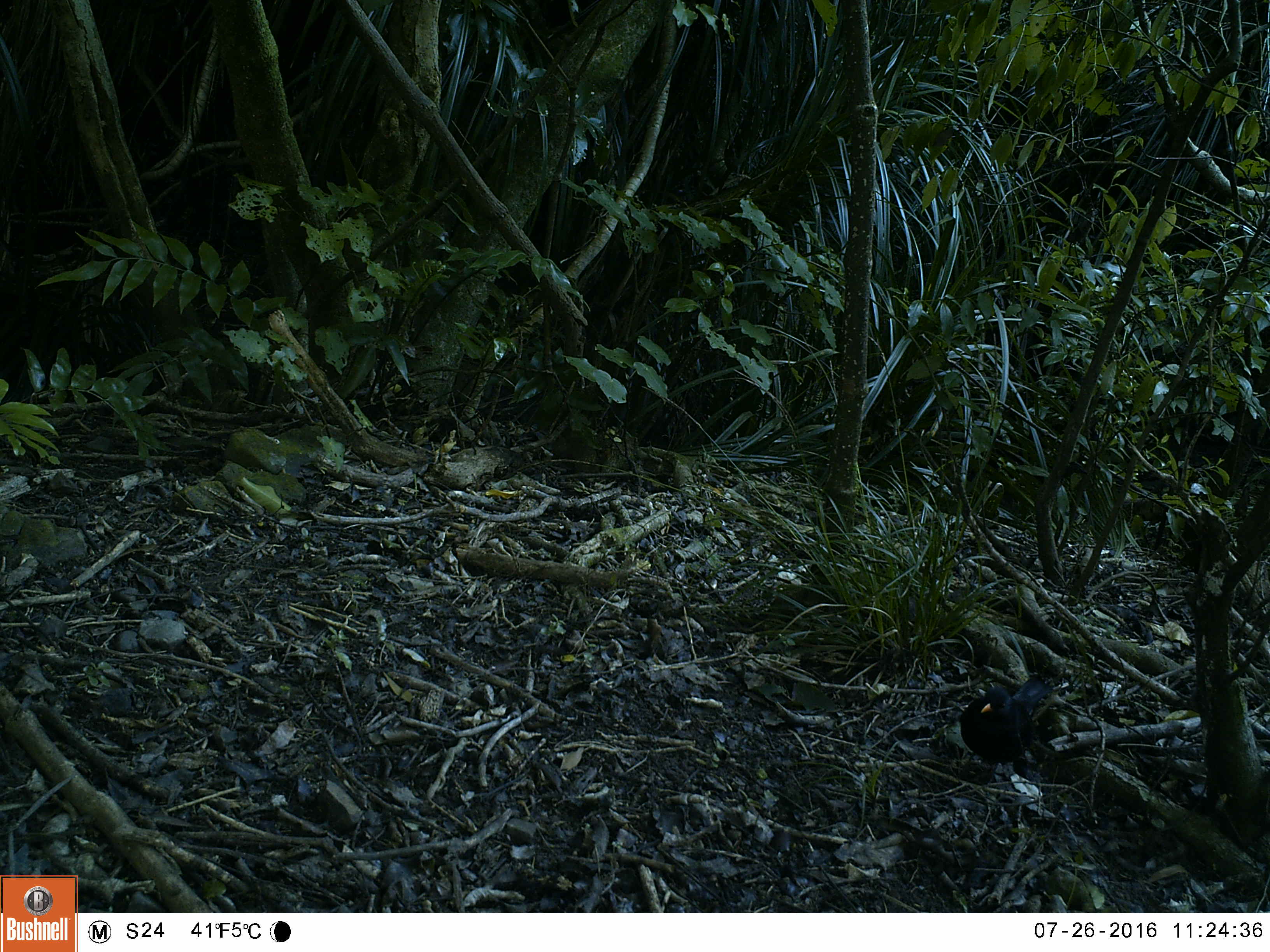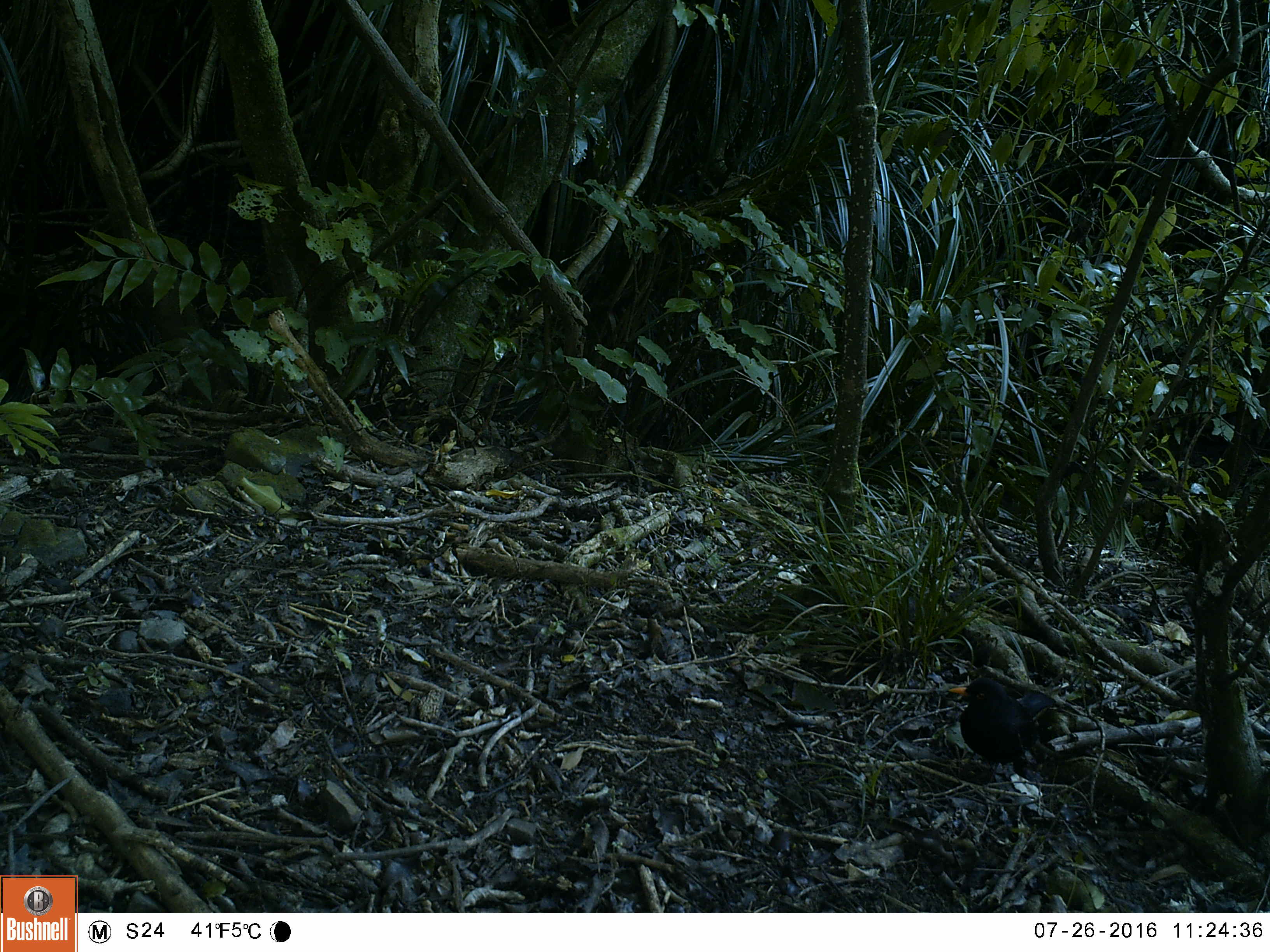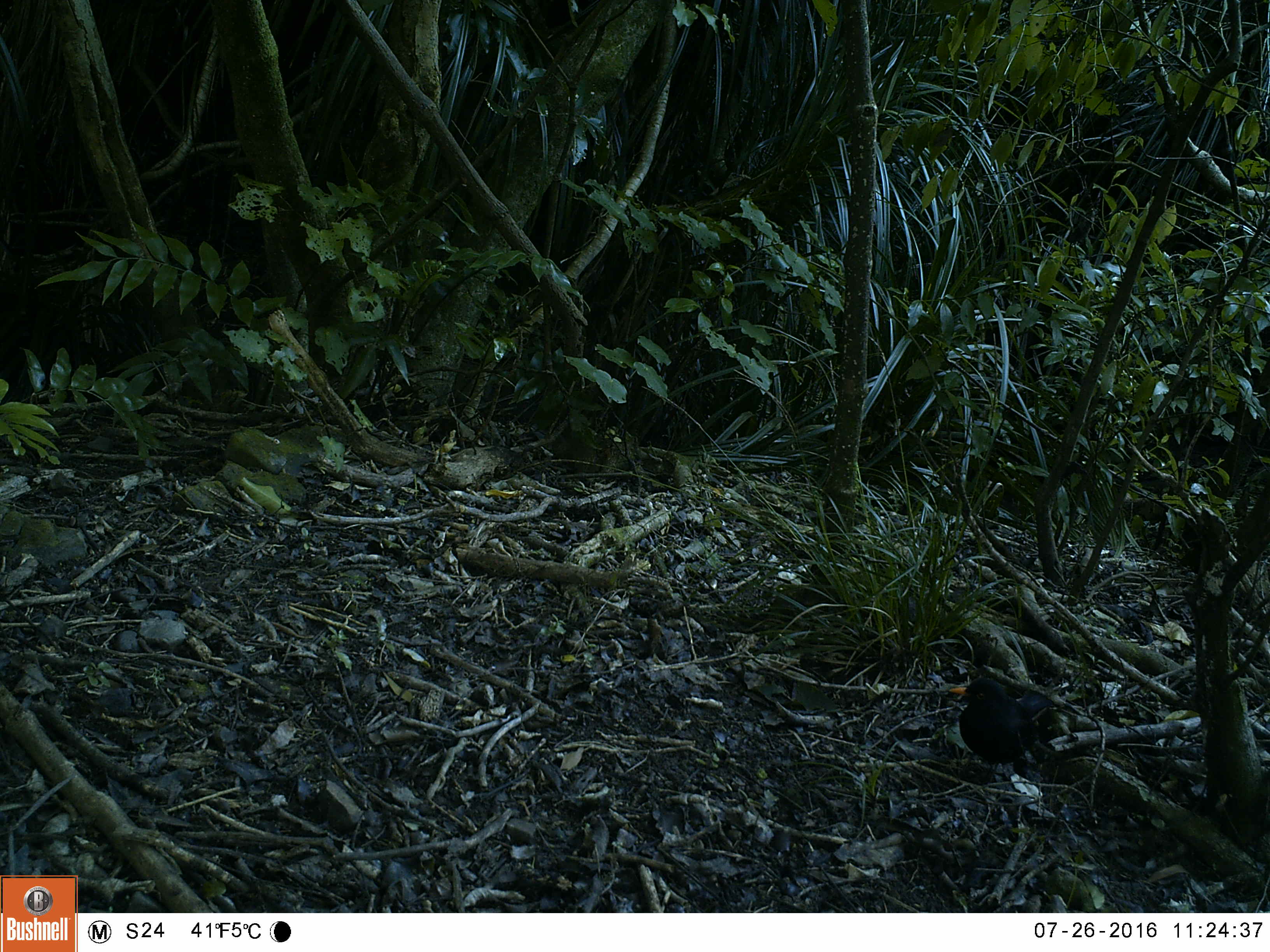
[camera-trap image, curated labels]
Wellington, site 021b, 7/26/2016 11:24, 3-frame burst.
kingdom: Animalia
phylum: Chordata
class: Aves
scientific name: Aves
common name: bird